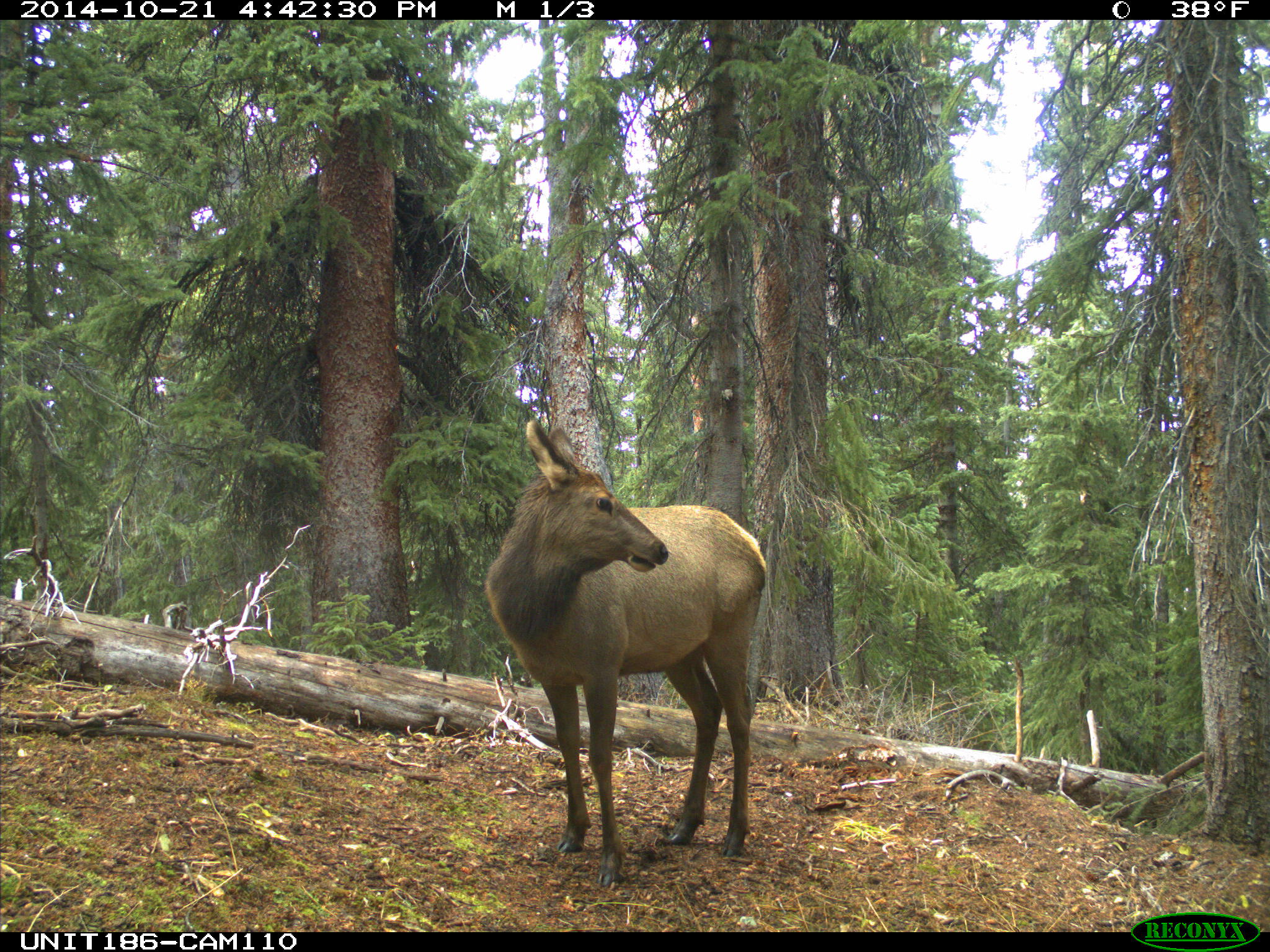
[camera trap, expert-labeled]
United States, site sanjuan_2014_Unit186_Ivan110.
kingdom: Animalia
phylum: Chordata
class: Mammalia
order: Artiodactyla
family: Cervidae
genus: Cervus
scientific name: Cervus elaphus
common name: red deer